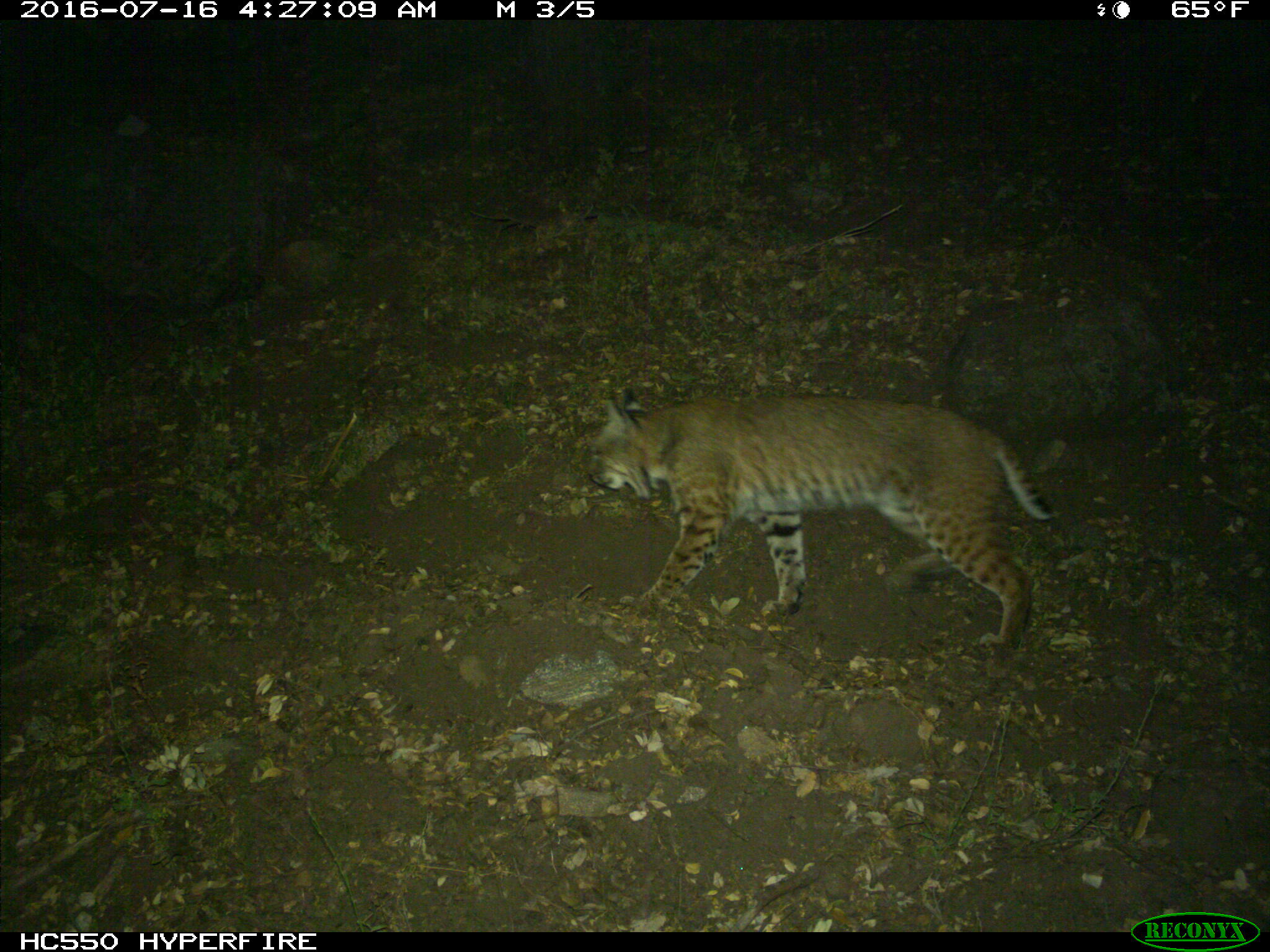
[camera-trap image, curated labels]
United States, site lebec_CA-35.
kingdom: Animalia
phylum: Chordata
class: Mammalia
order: Carnivora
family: Felidae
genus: Lynx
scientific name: Lynx rufus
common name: bobcat